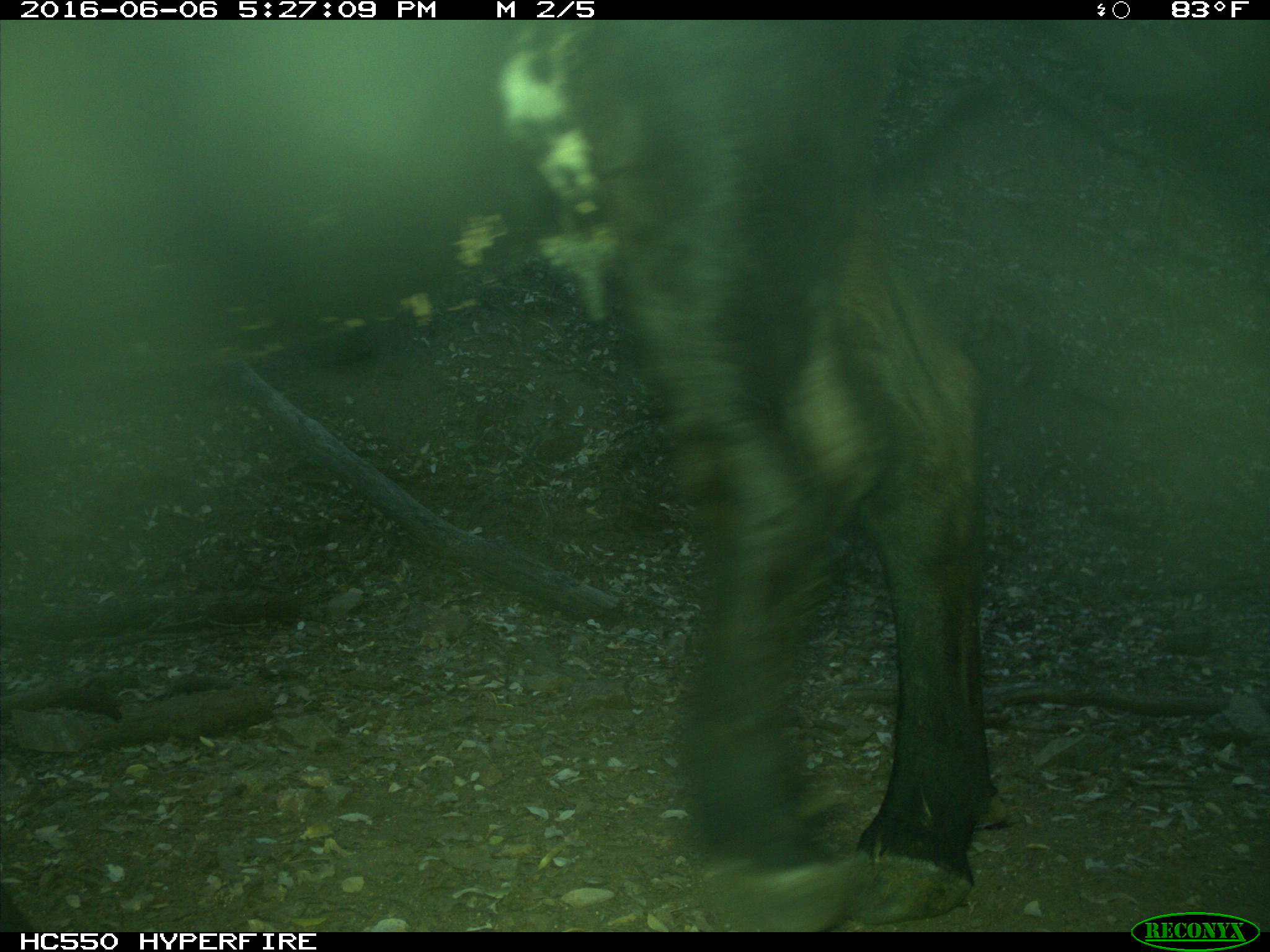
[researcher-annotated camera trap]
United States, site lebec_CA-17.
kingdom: Animalia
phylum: Chordata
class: Mammalia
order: Artiodactyla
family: Bovidae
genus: Bos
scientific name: Bos taurus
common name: domestic cow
Bos taurus (domestic cow).